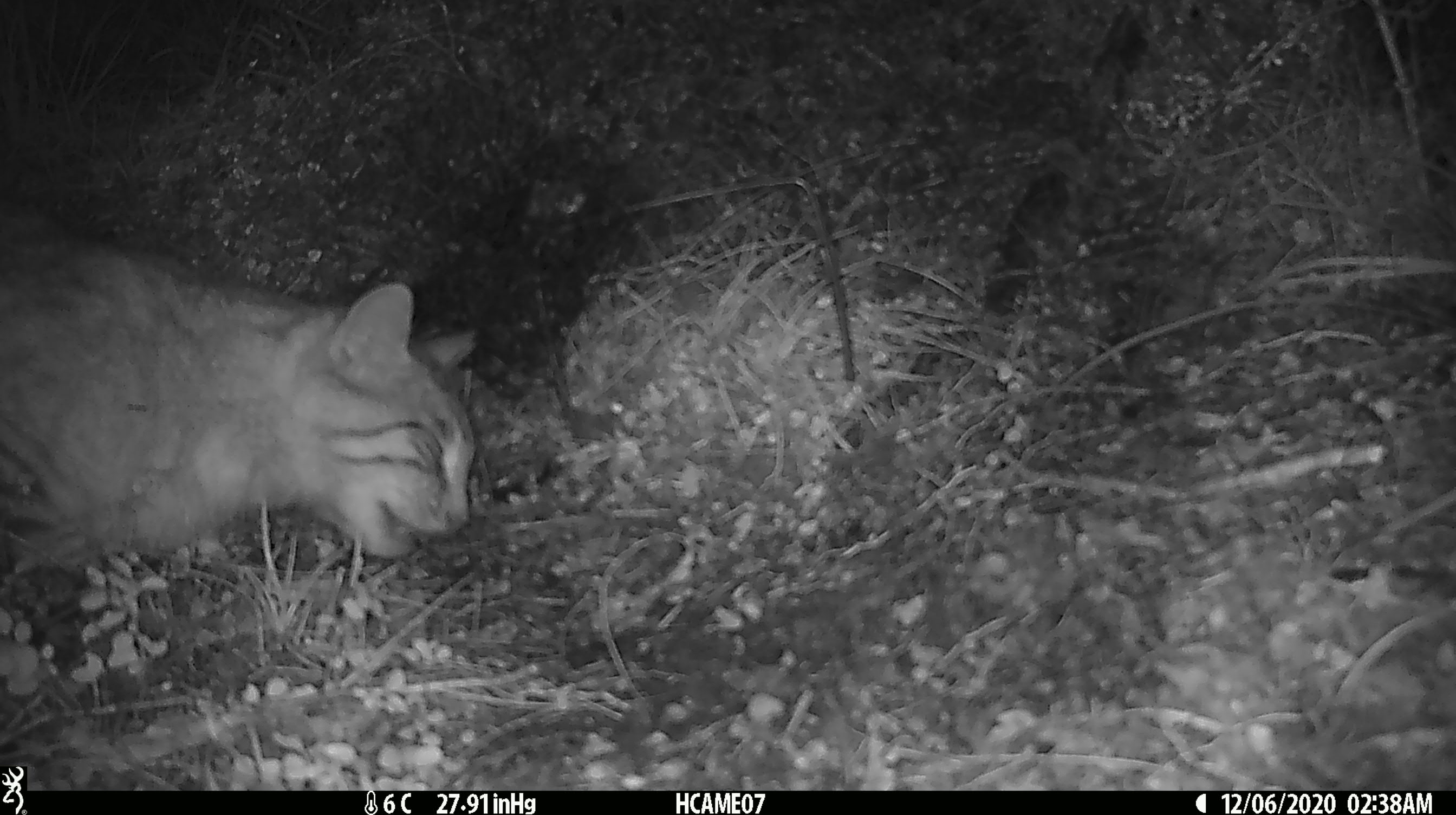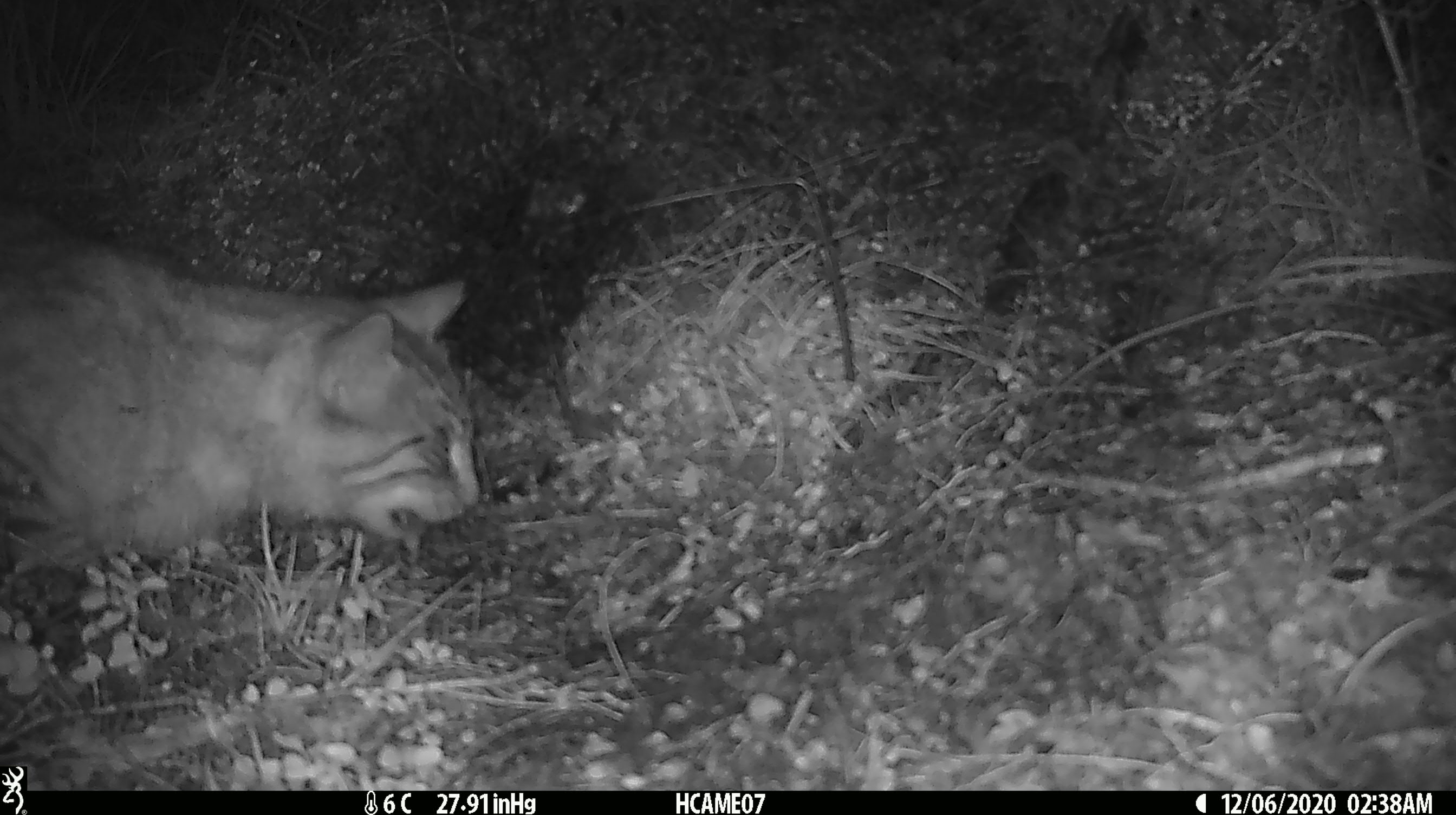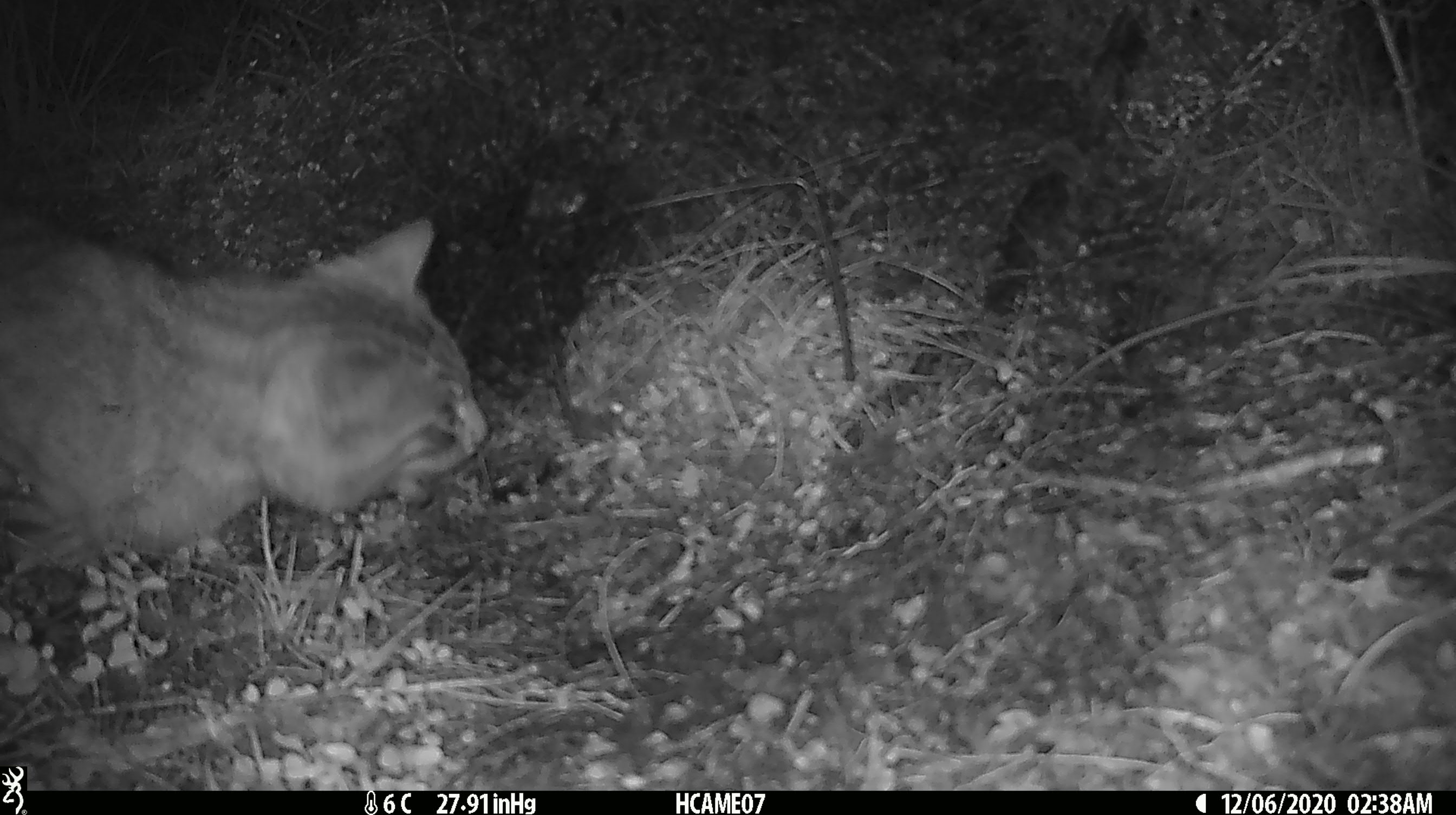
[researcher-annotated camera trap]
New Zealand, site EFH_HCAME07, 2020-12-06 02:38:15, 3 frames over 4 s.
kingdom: Animalia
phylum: Chordata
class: Mammalia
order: Carnivora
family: Felidae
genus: Felis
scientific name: Felis catus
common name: domestic cat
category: cat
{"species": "cat (domestic cat) (Felis catus)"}